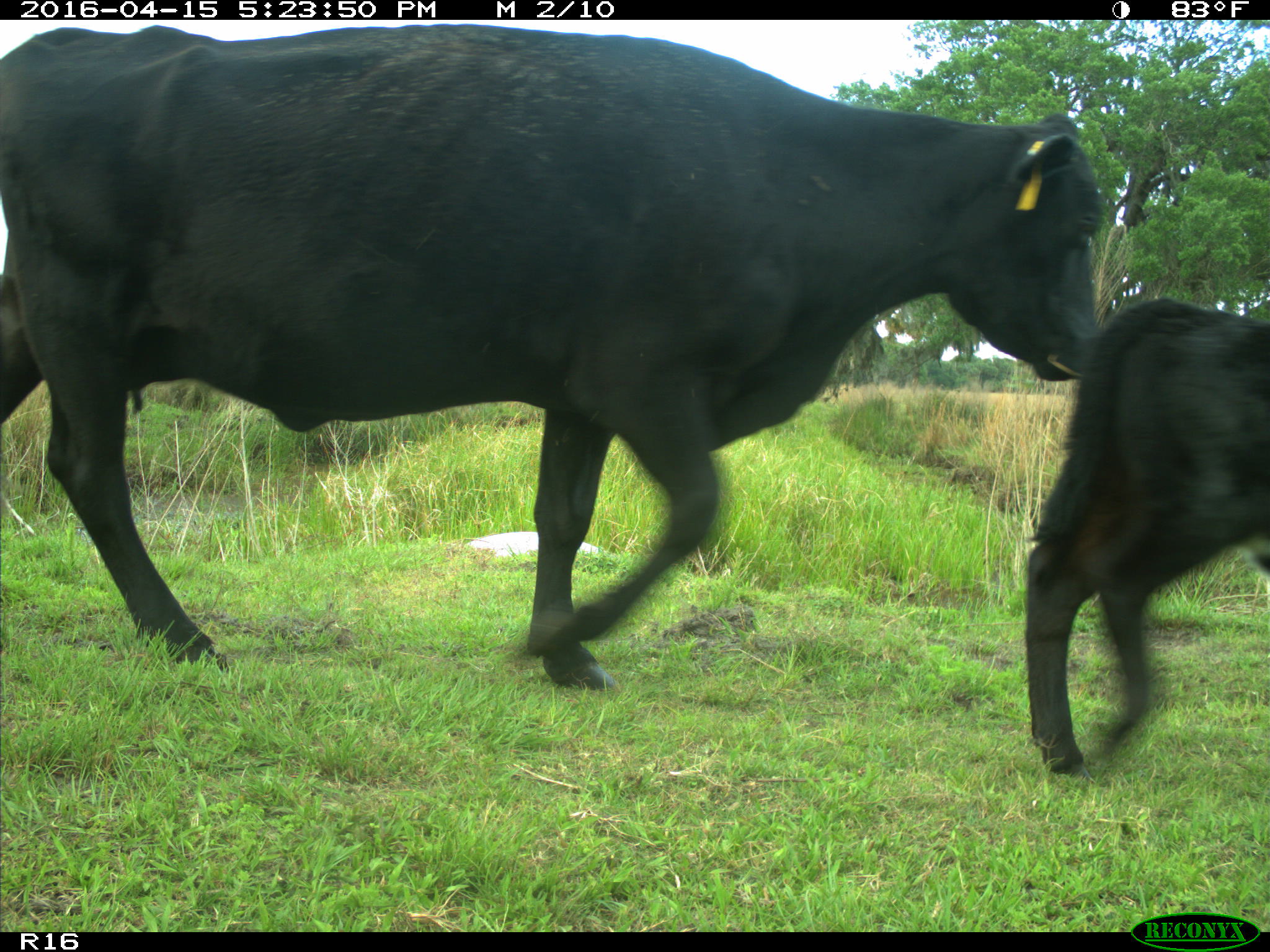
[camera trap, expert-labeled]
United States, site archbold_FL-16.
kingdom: Animalia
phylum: Chordata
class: Mammalia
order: Artiodactyla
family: Bovidae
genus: Bos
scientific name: Bos taurus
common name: domestic cow